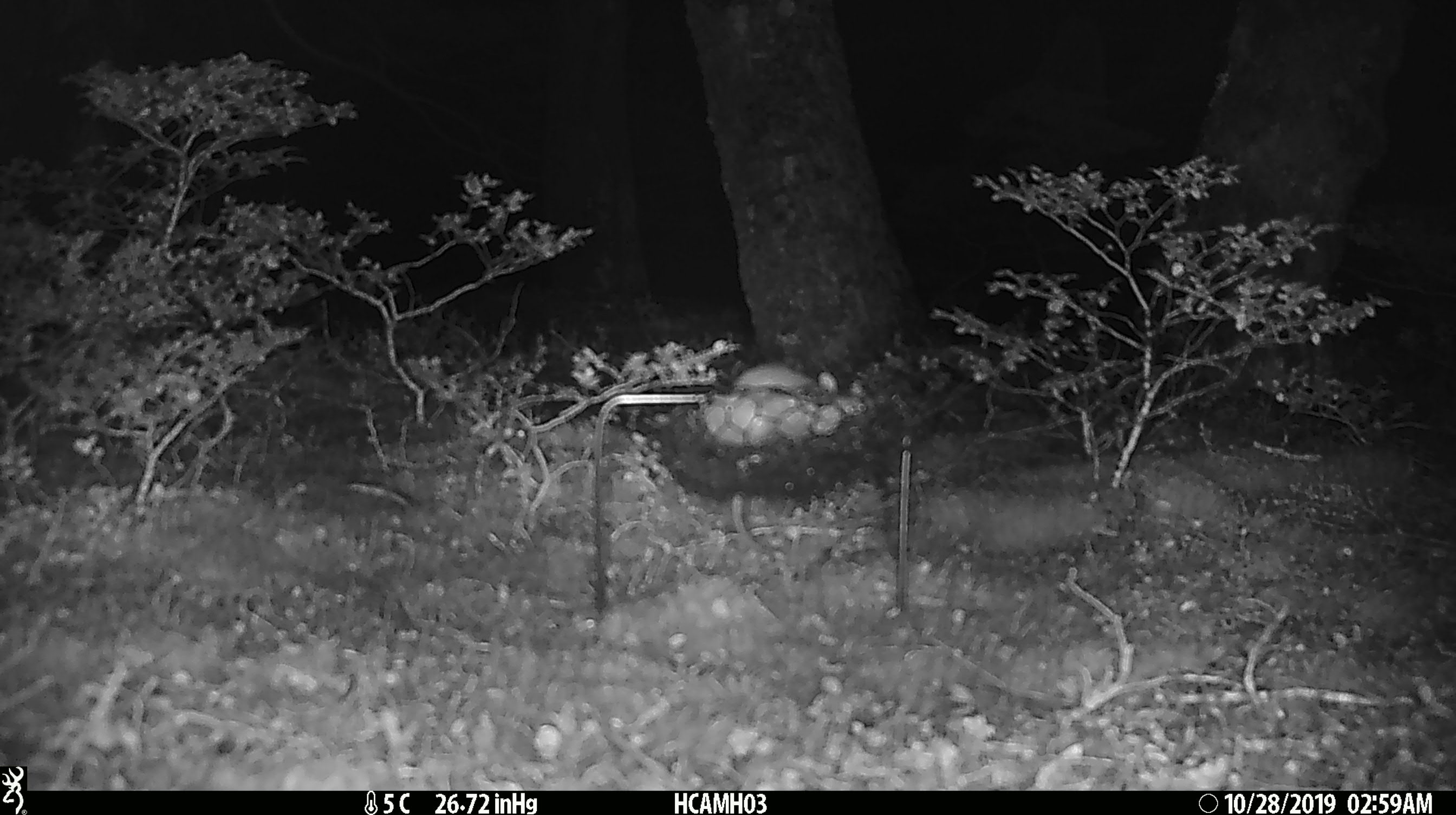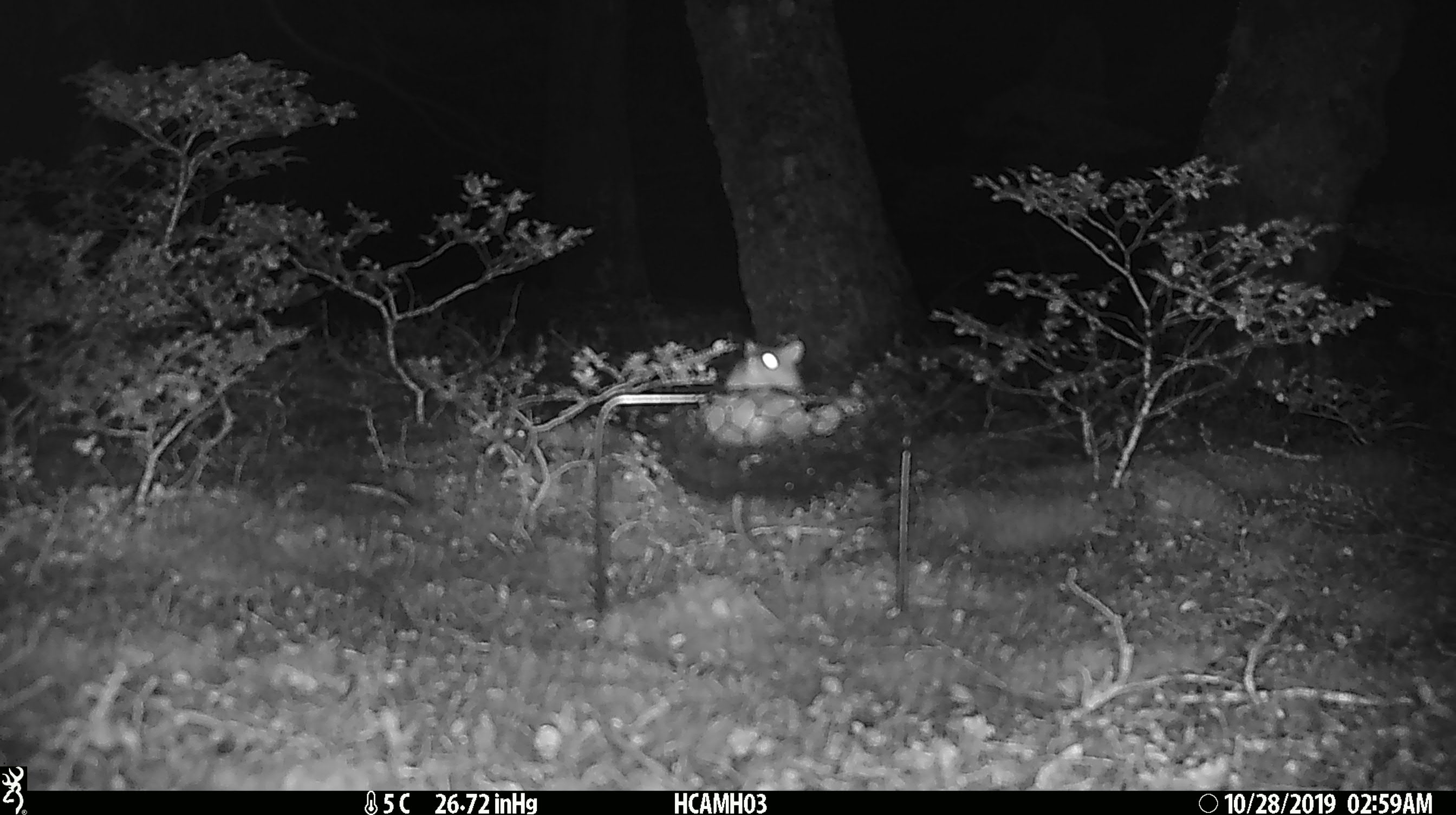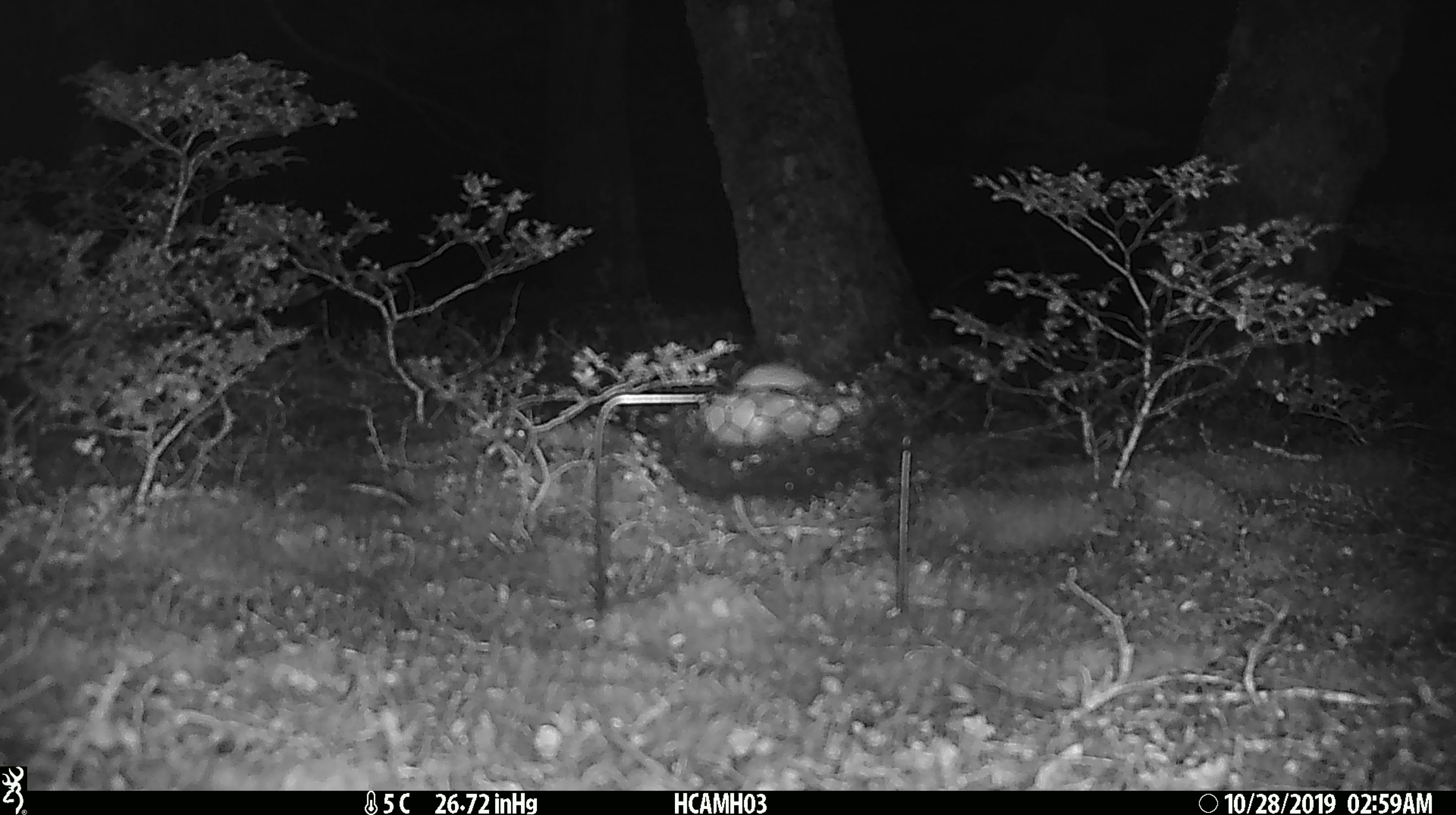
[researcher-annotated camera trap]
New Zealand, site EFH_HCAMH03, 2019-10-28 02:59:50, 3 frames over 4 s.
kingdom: Animalia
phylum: Chordata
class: Mammalia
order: Rodentia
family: Muridae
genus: Mus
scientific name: Mus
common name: mouse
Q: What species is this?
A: Mouse (Mus).